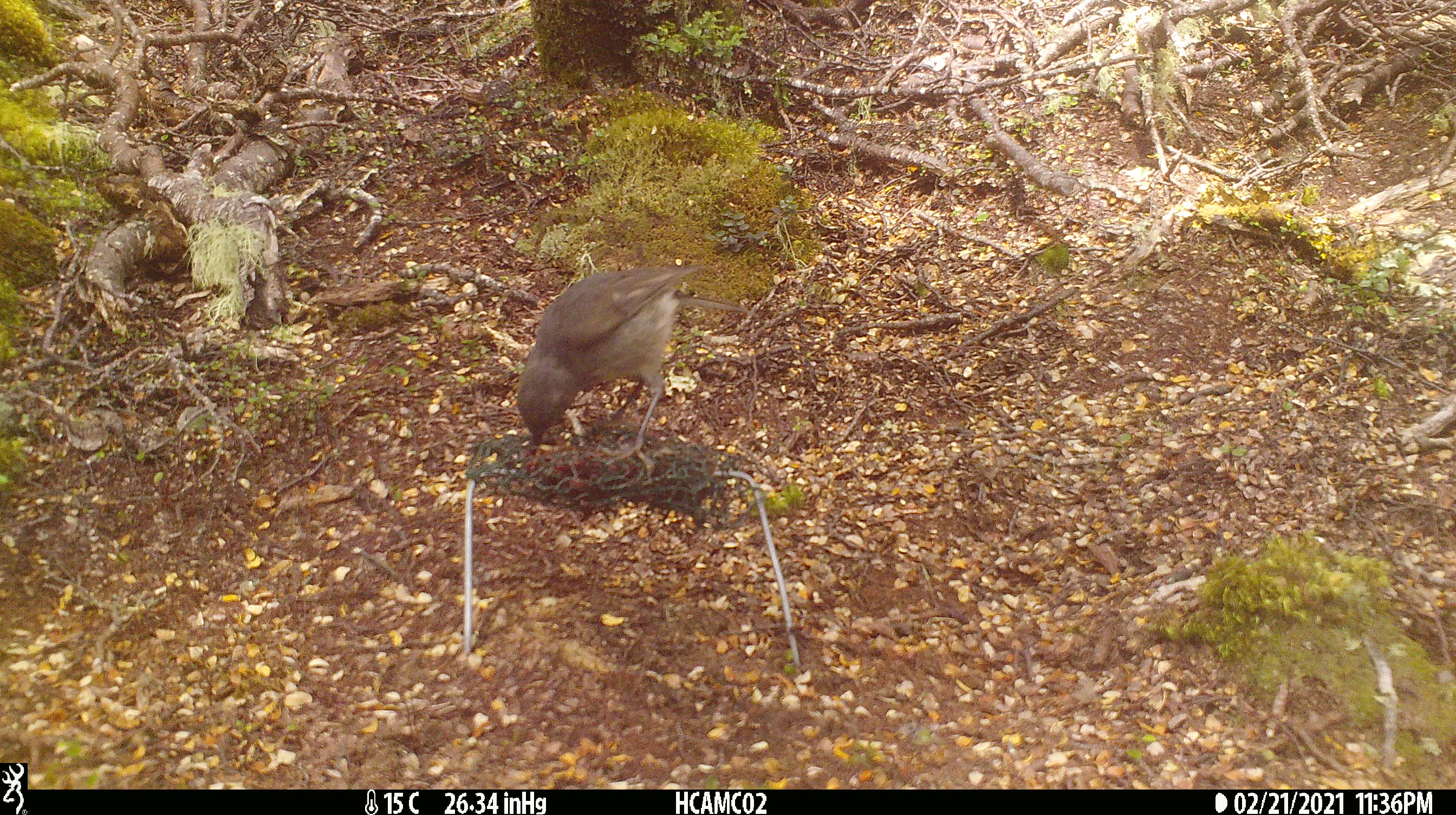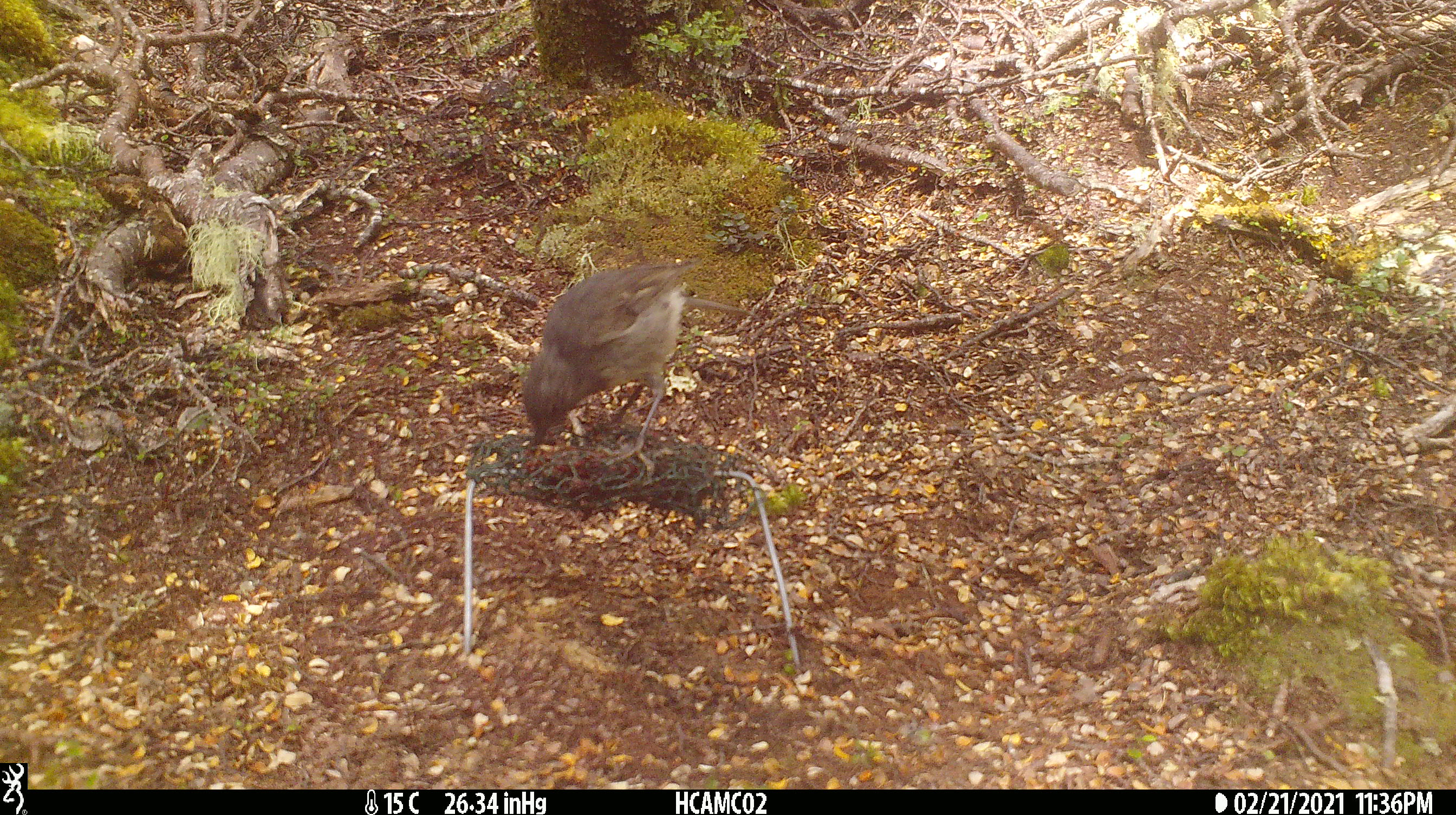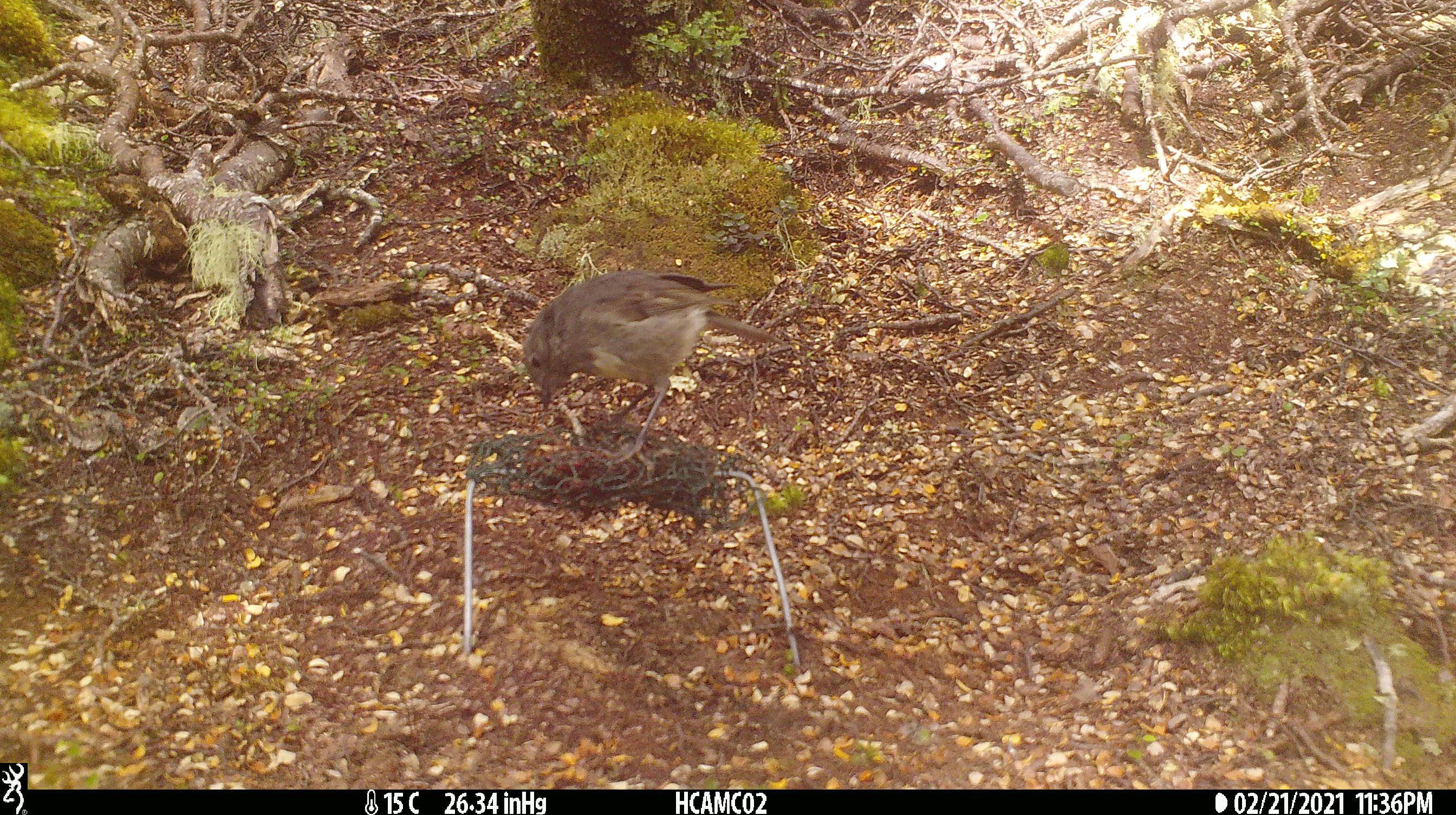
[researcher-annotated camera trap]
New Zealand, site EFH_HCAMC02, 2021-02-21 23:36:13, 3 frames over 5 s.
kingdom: Animalia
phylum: Chordata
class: Aves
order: Passeriformes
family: Petroicidae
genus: Petroica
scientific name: Petroica australis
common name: new zealand robin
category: robin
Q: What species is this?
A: Robin (new zealand robin) (Petroica australis).